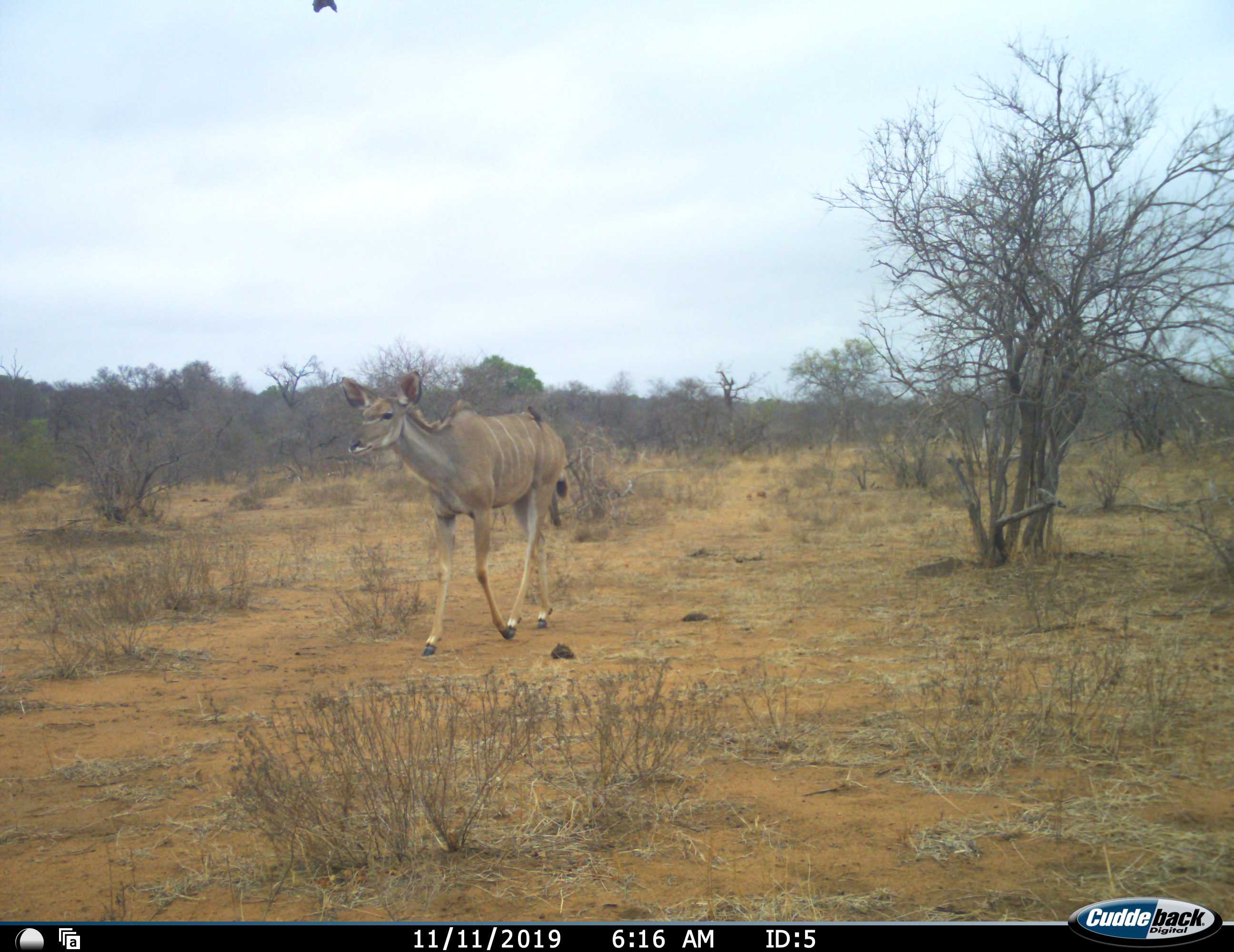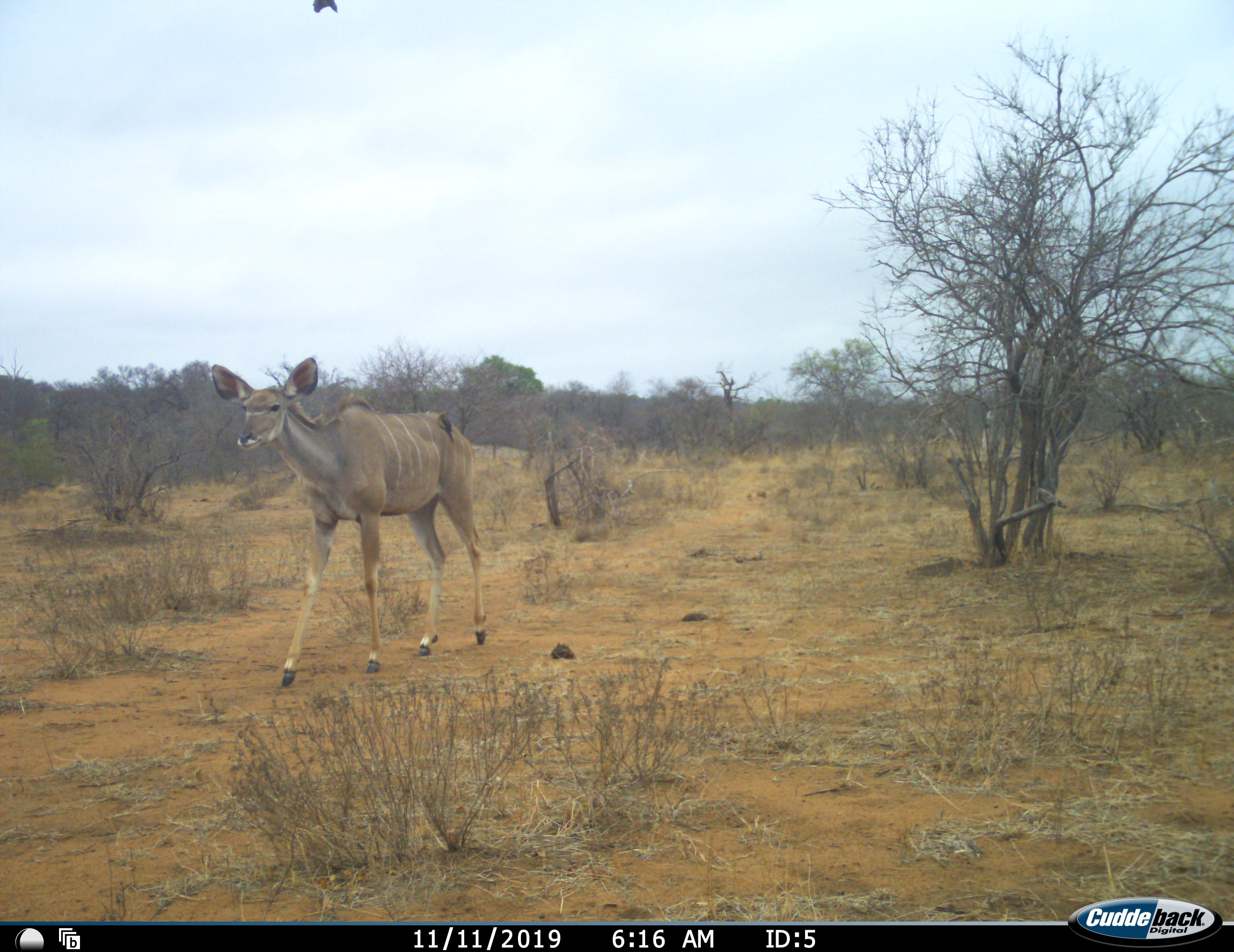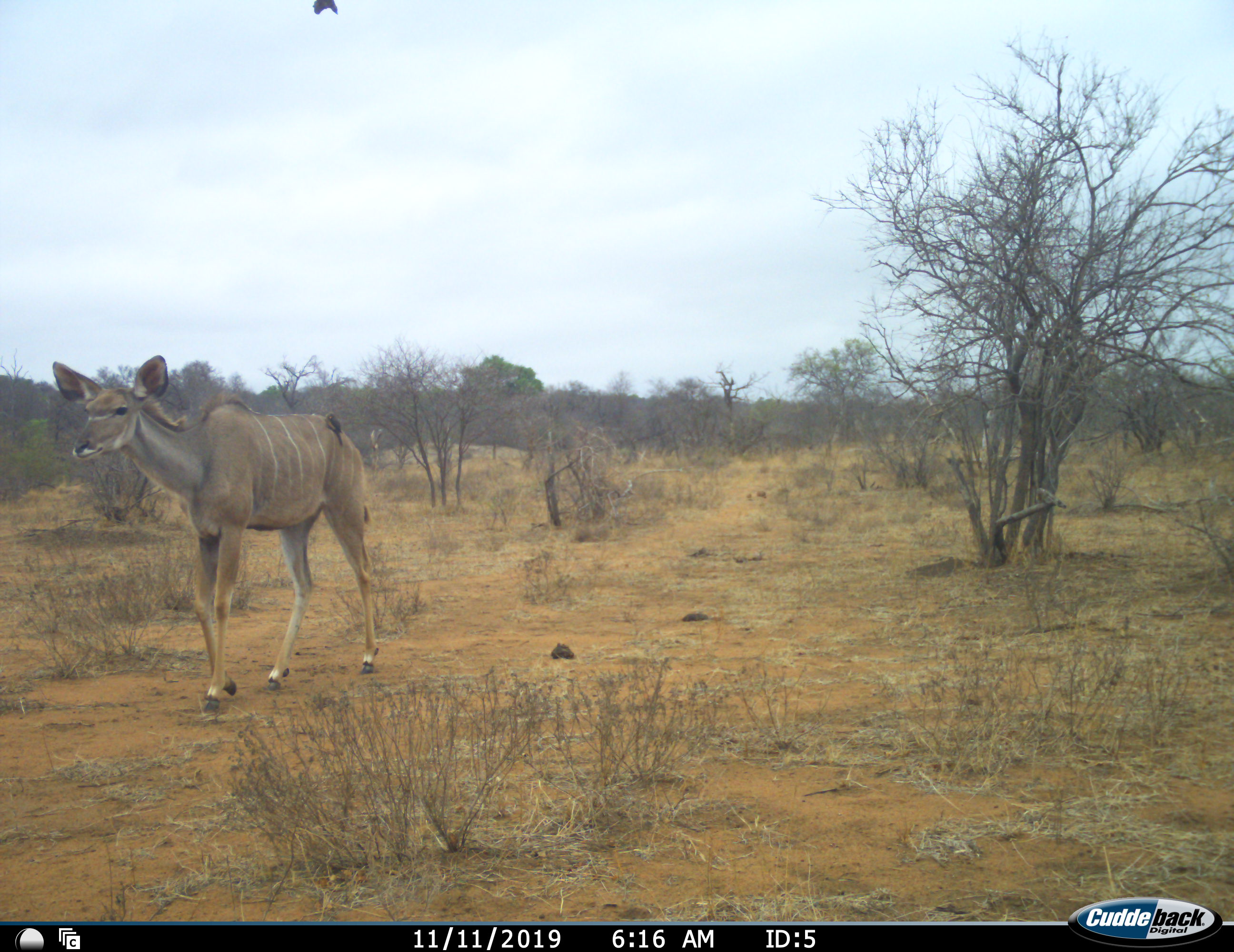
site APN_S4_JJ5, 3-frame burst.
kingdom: Animalia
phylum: Chordata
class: Mammalia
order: Artiodactyla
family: Bovidae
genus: Tragelaphus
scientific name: Tragelaphus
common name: kudu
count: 1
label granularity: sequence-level